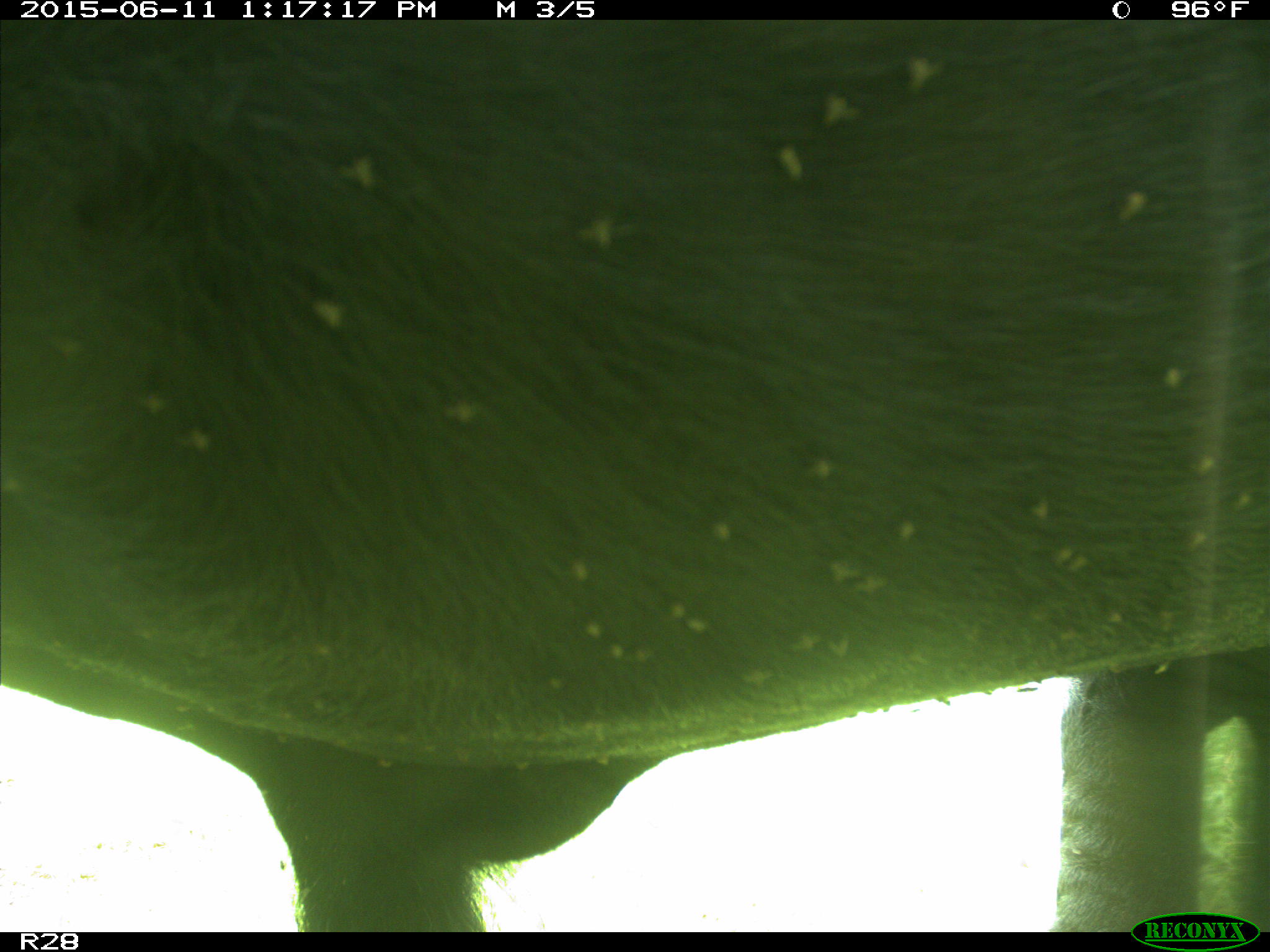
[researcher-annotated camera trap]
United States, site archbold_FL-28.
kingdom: Animalia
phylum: Chordata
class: Mammalia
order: Artiodactyla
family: Bovidae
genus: Bos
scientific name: Bos taurus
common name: domestic cow